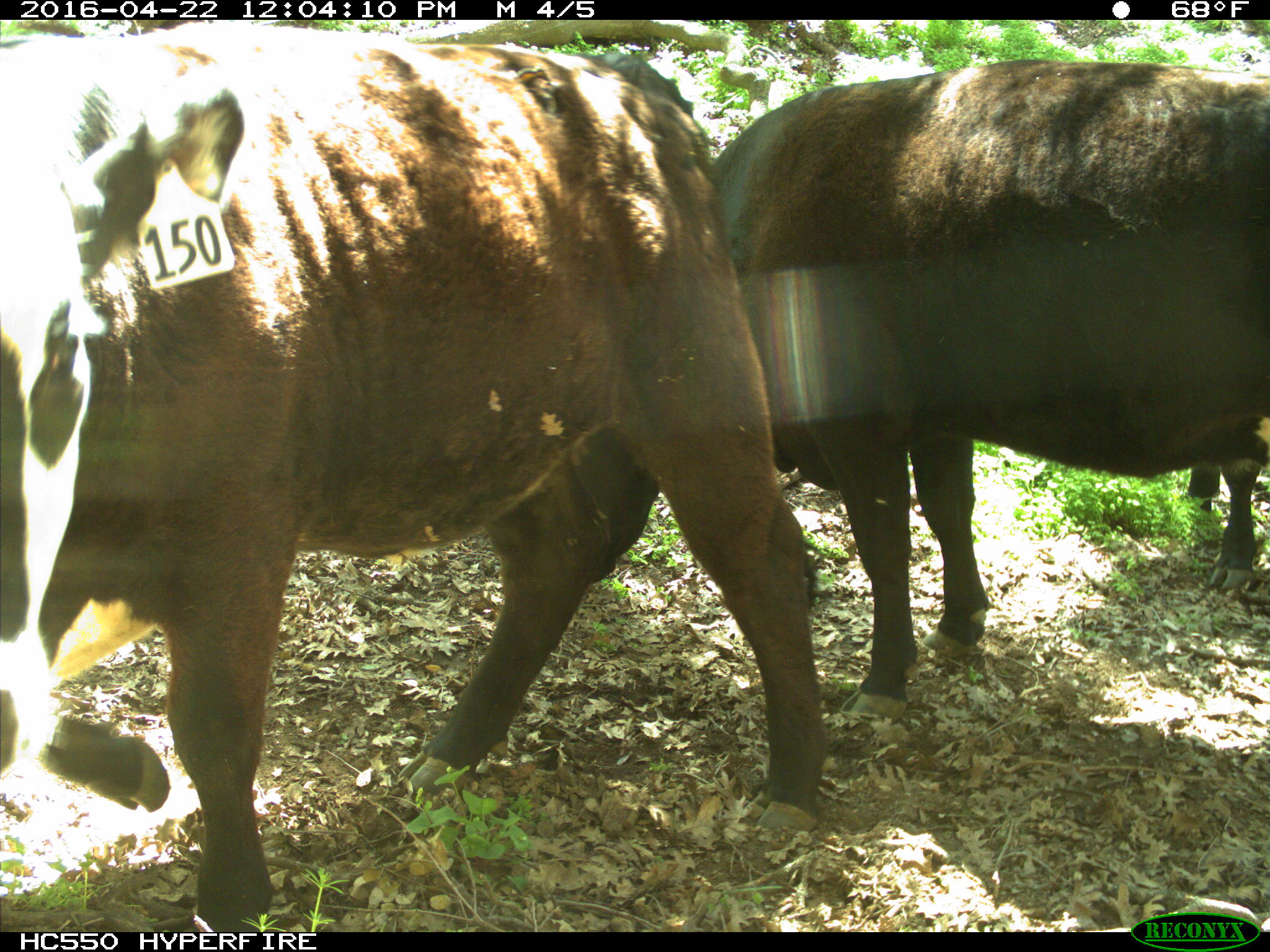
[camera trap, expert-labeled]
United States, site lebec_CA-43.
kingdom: Animalia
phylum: Chordata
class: Mammalia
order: Artiodactyla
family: Bovidae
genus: Bos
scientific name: Bos taurus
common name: domestic cow